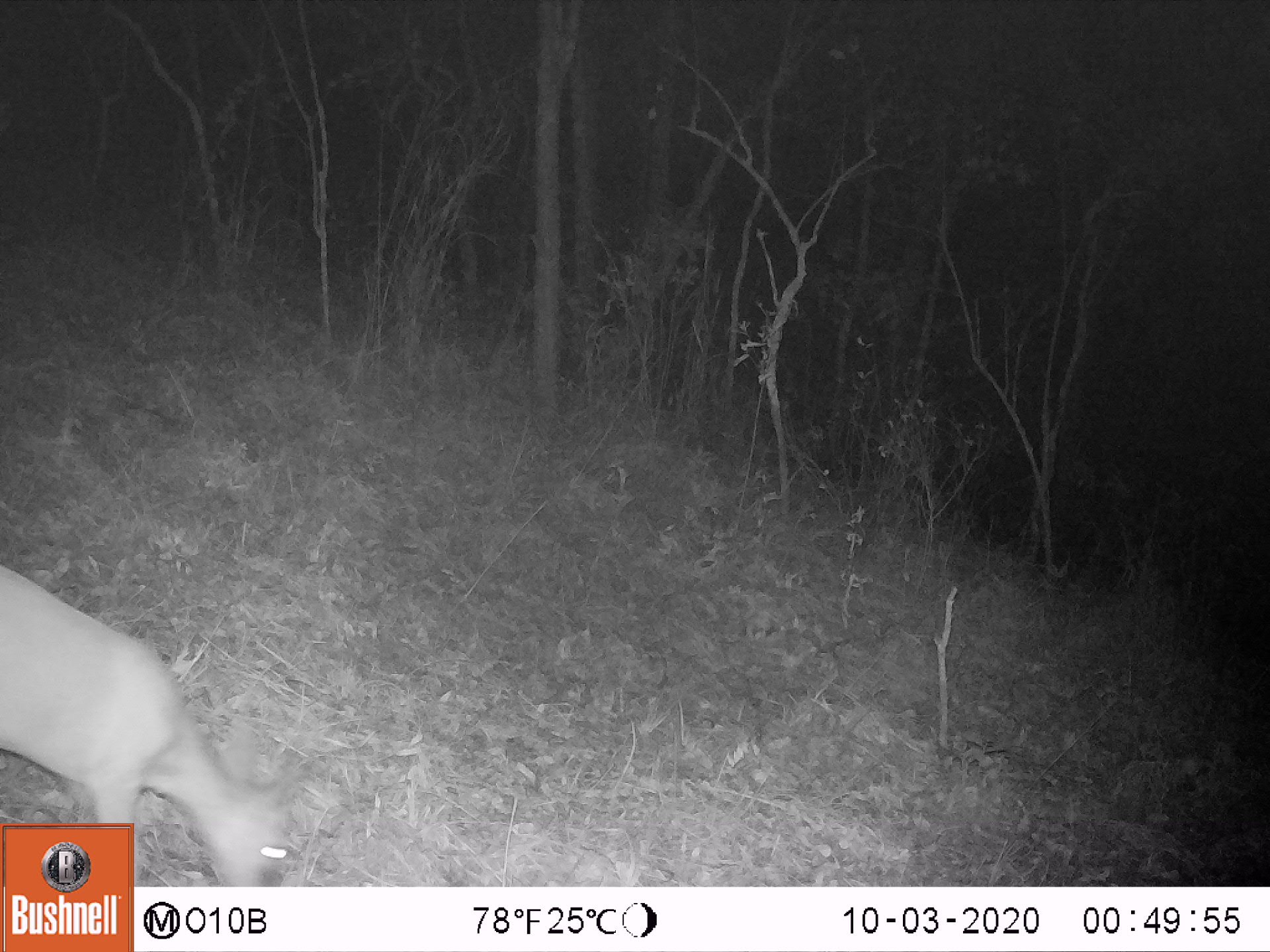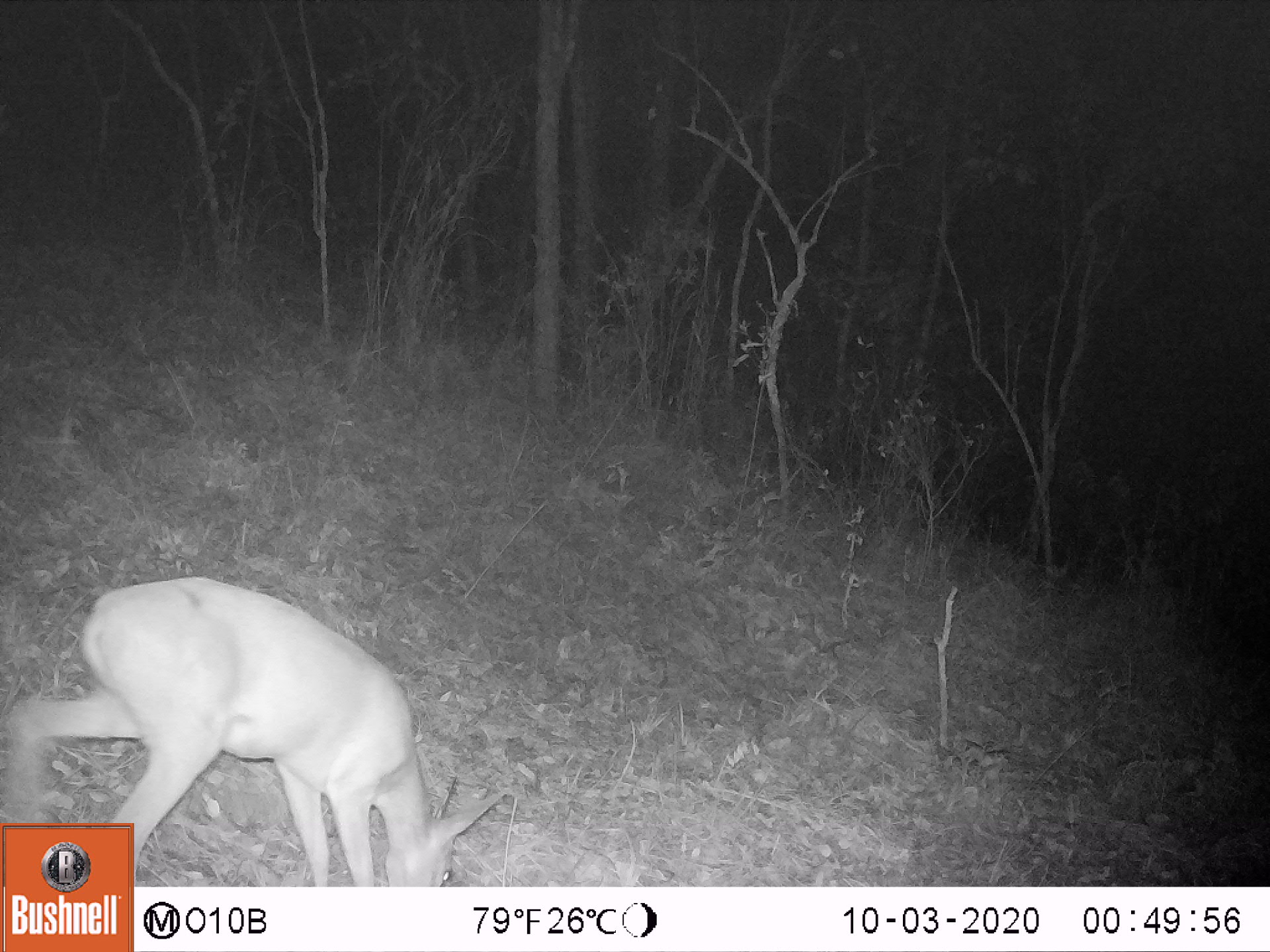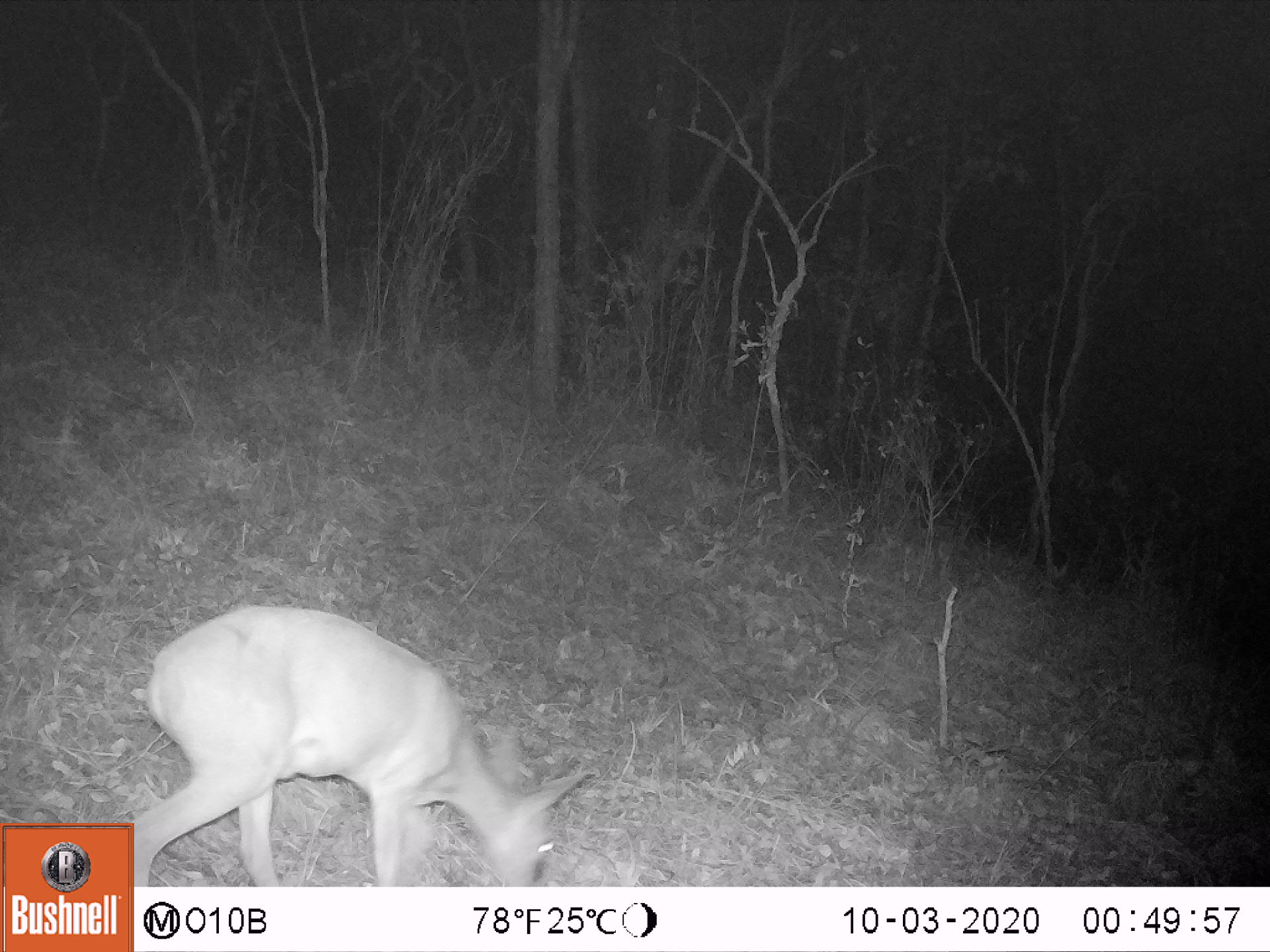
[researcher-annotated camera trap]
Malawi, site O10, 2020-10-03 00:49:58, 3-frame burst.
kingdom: Animalia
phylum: Chordata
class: Mammalia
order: Artiodactyla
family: Bovidae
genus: Sylvicapra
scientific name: Sylvicapra grimmia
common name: common duiker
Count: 1.